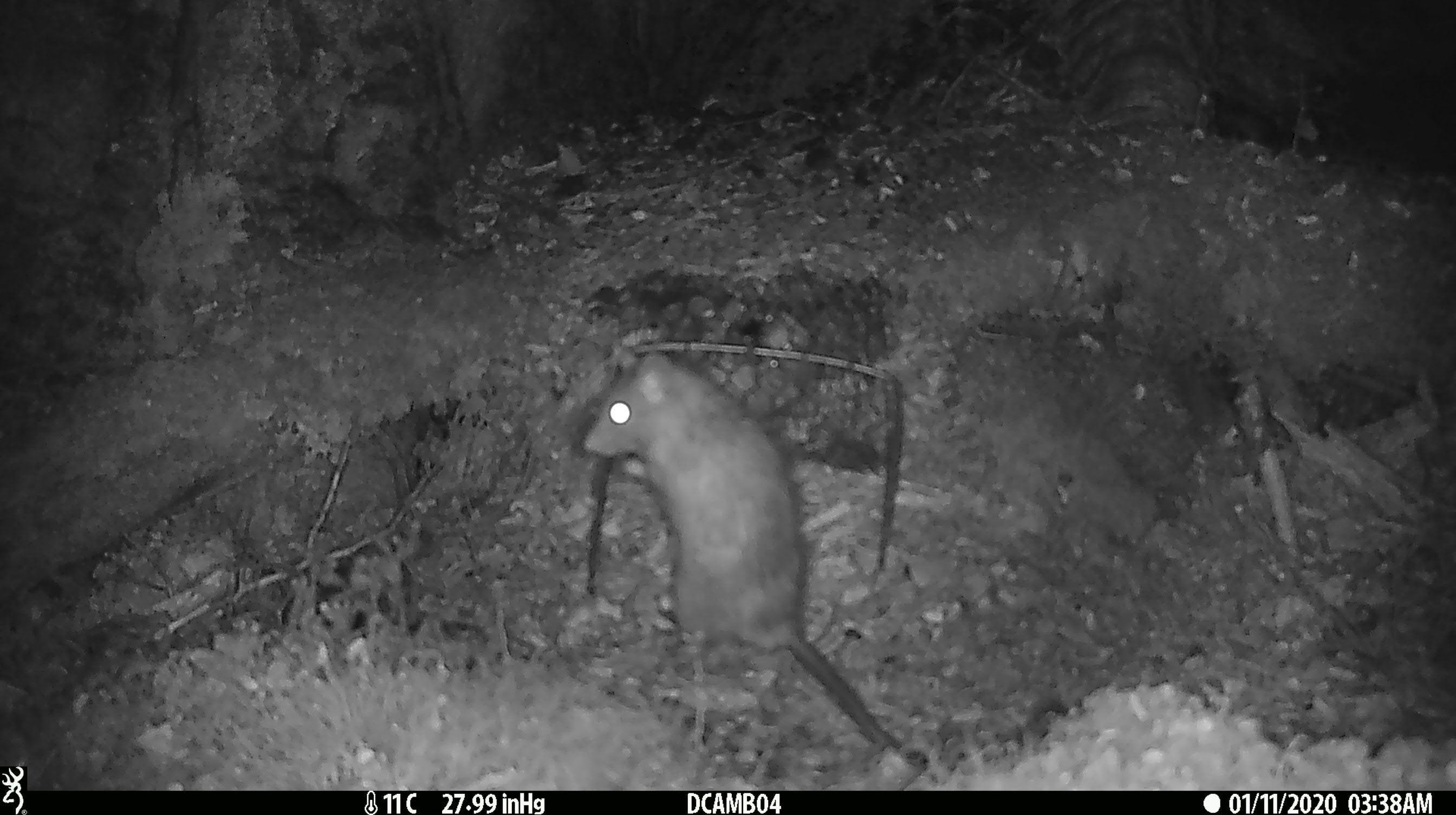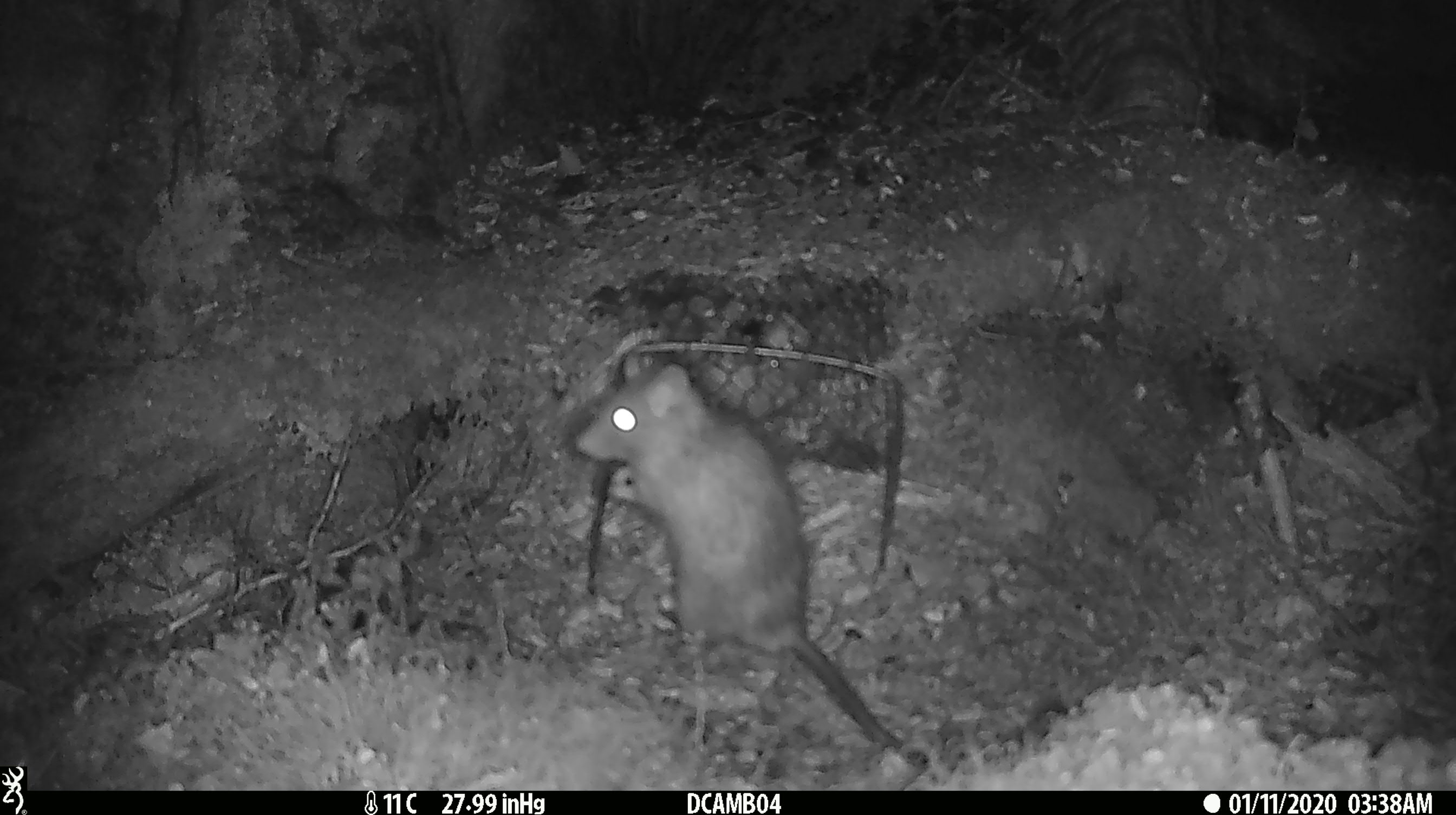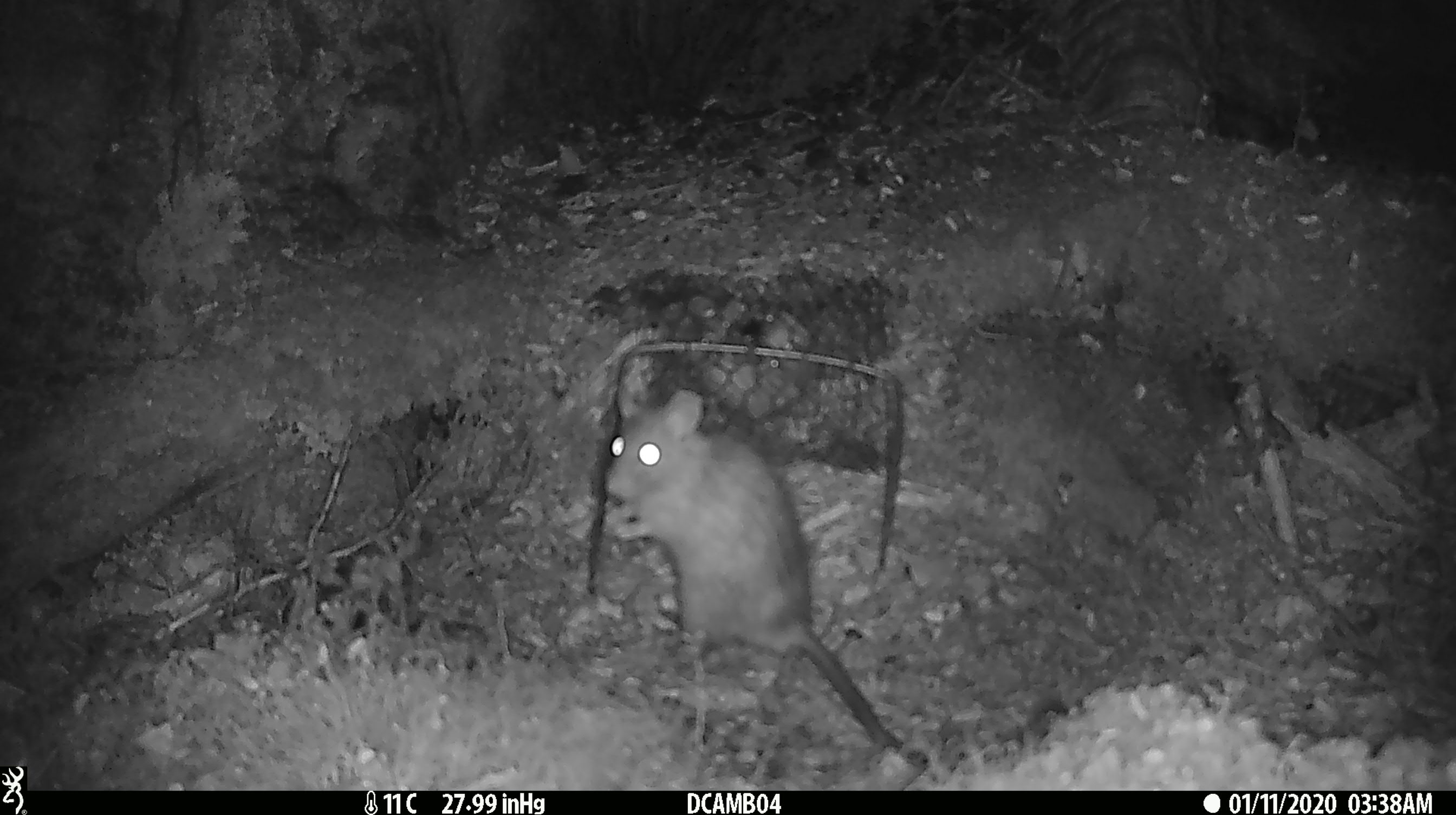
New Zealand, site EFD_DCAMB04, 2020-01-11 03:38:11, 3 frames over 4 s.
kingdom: Animalia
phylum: Chordata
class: Mammalia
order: Rodentia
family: Muridae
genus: Rattus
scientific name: Rattus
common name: rat